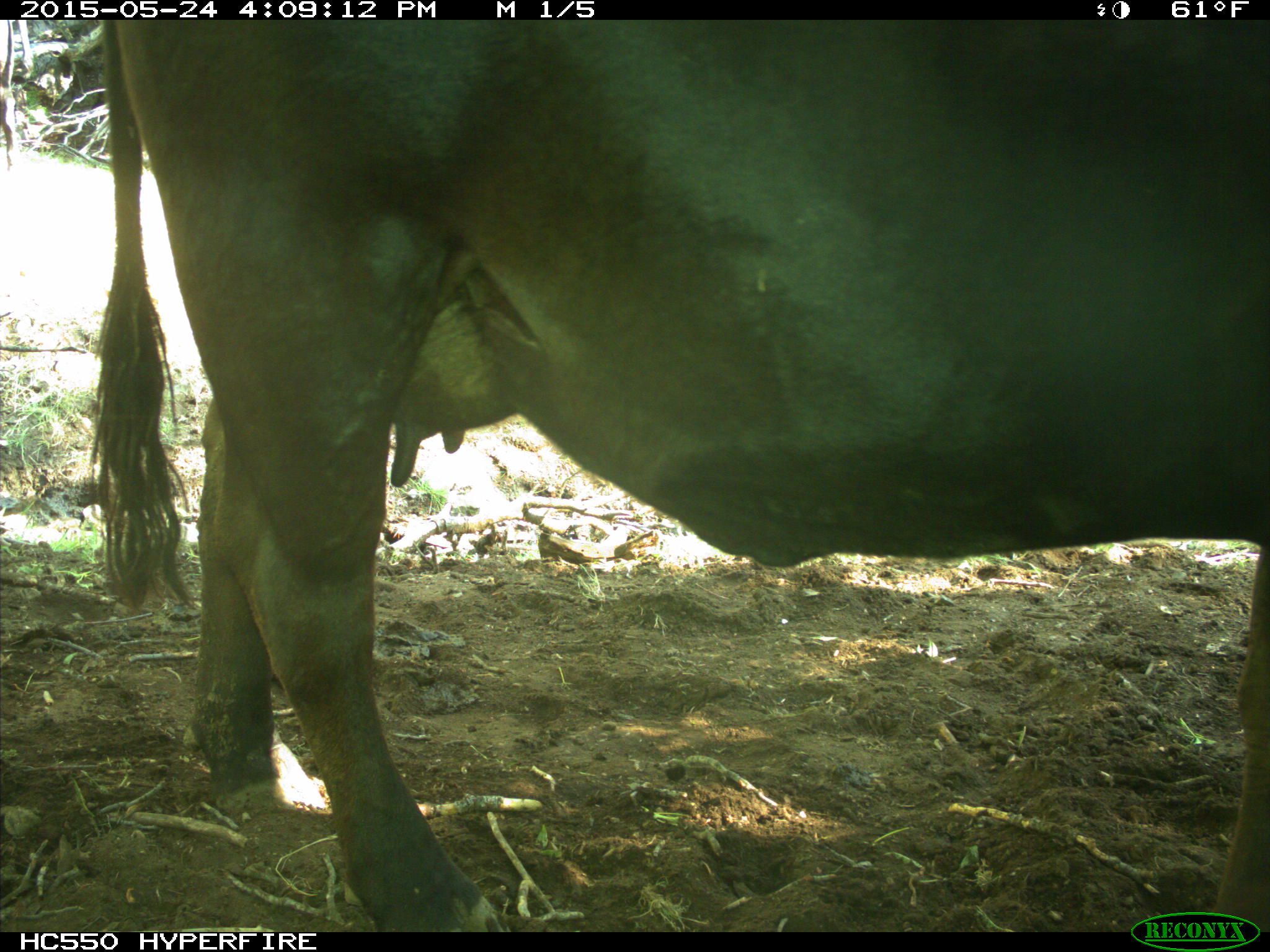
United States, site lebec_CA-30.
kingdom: Animalia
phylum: Chordata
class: Mammalia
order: Artiodactyla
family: Bovidae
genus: Bos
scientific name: Bos taurus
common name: domestic cow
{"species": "Bos taurus (domestic cow)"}